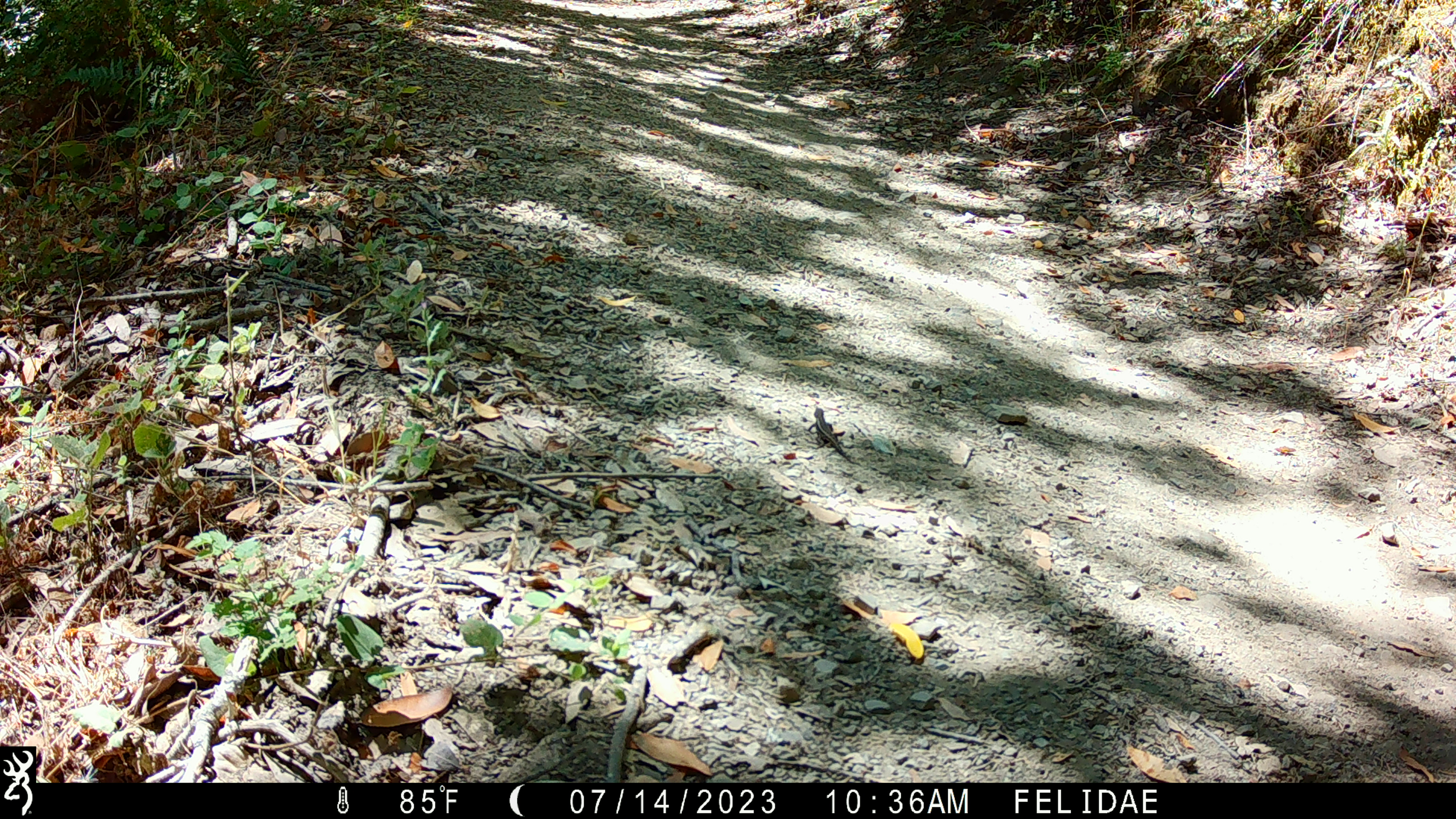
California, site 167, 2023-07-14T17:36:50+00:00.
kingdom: Animalia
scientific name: Animalia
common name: reptile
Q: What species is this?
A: Reptile (Animalia).